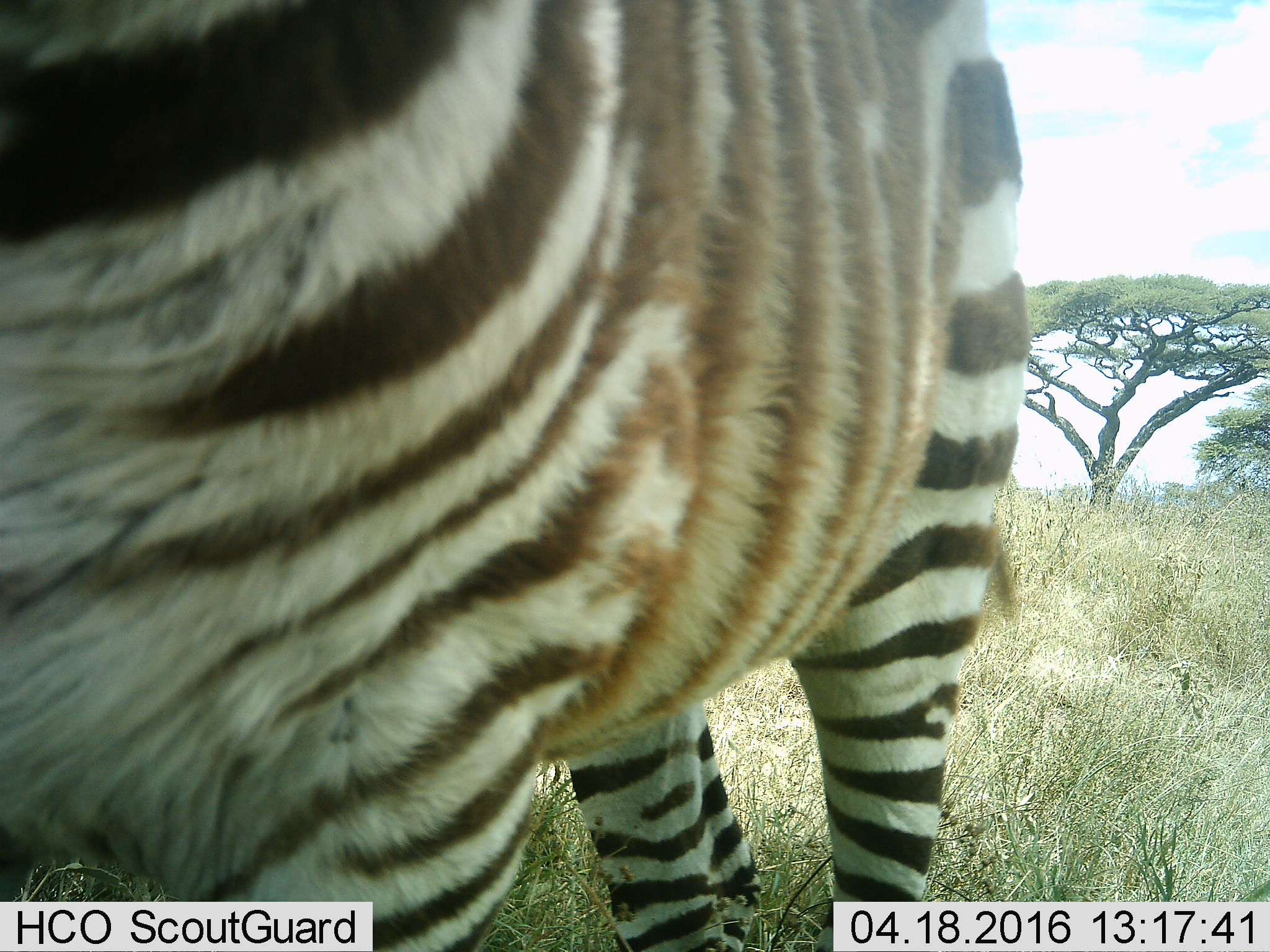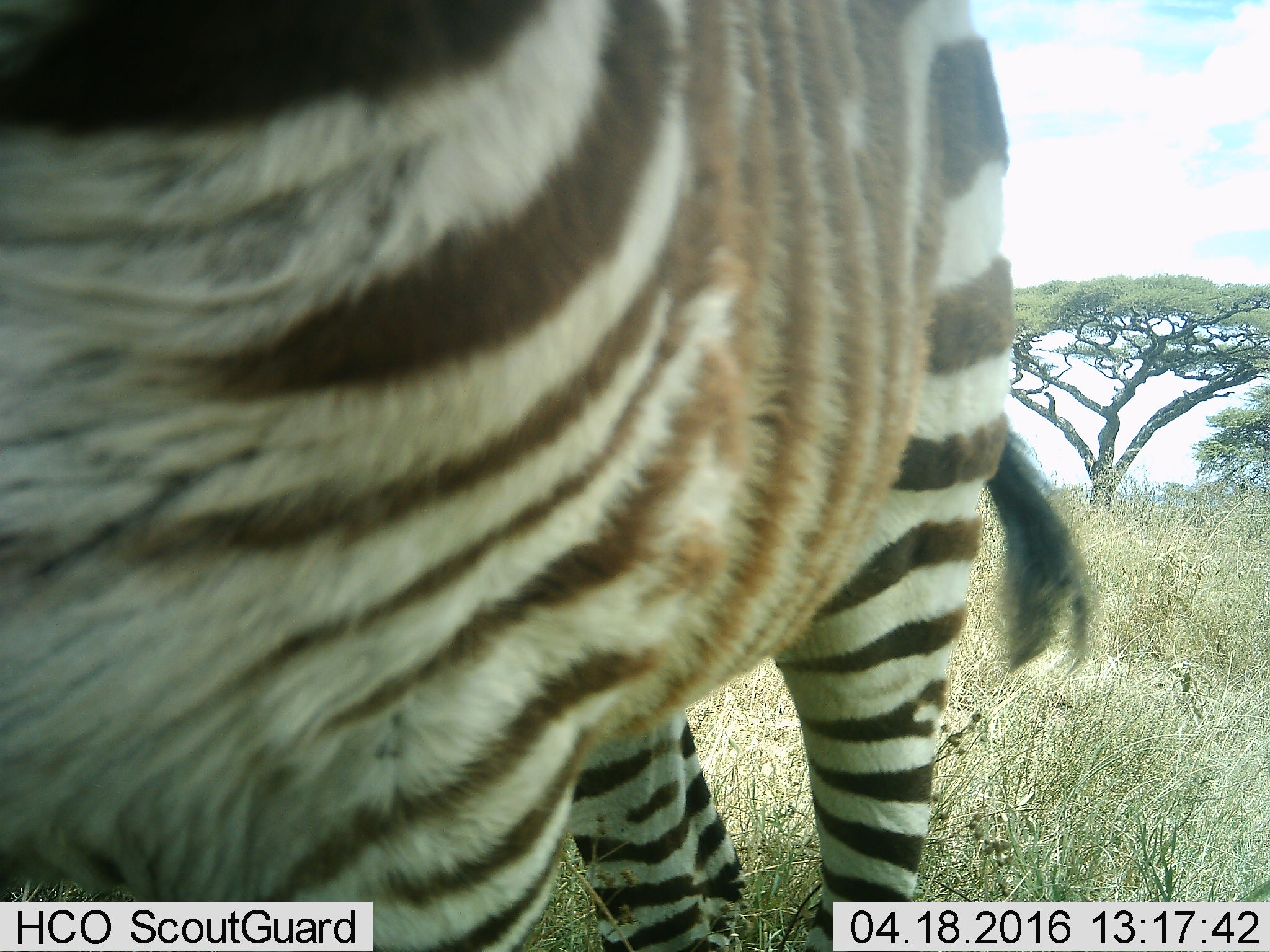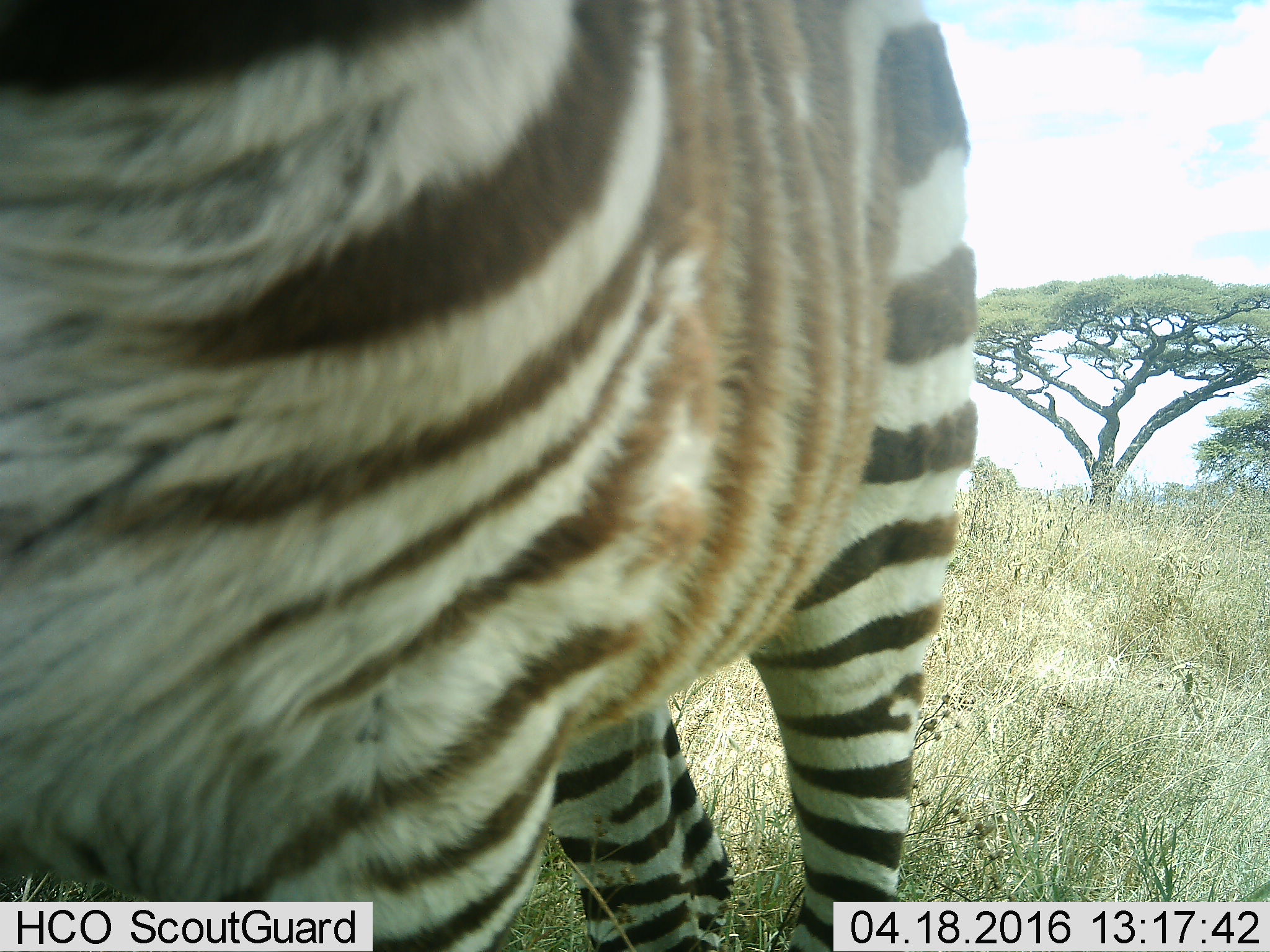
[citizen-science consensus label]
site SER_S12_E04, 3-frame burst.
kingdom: Animalia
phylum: Chordata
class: Mammalia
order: Perissodactyla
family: Equidae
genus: Equus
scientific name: Equus quagga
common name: plains zebra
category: zebraplains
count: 1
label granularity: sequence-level